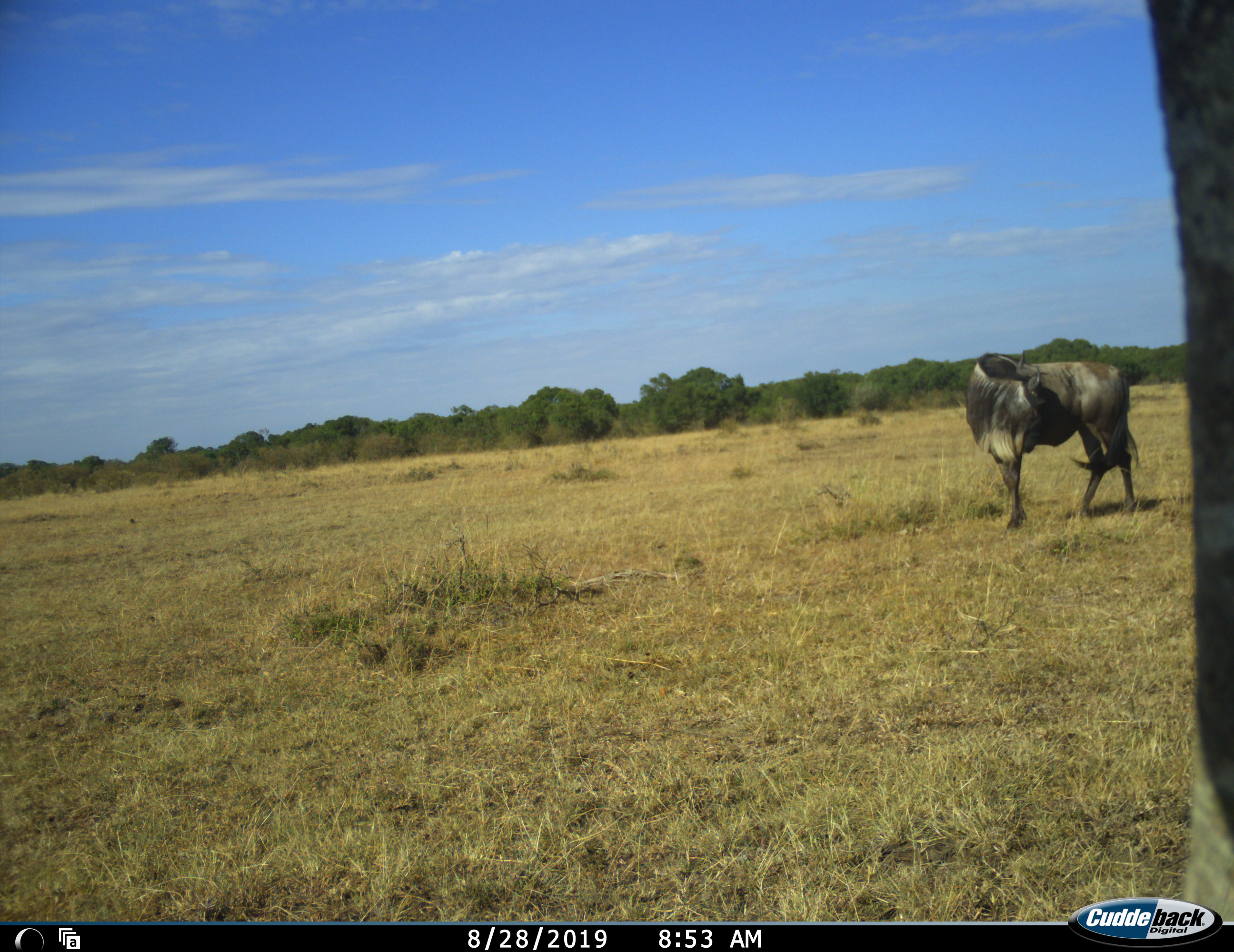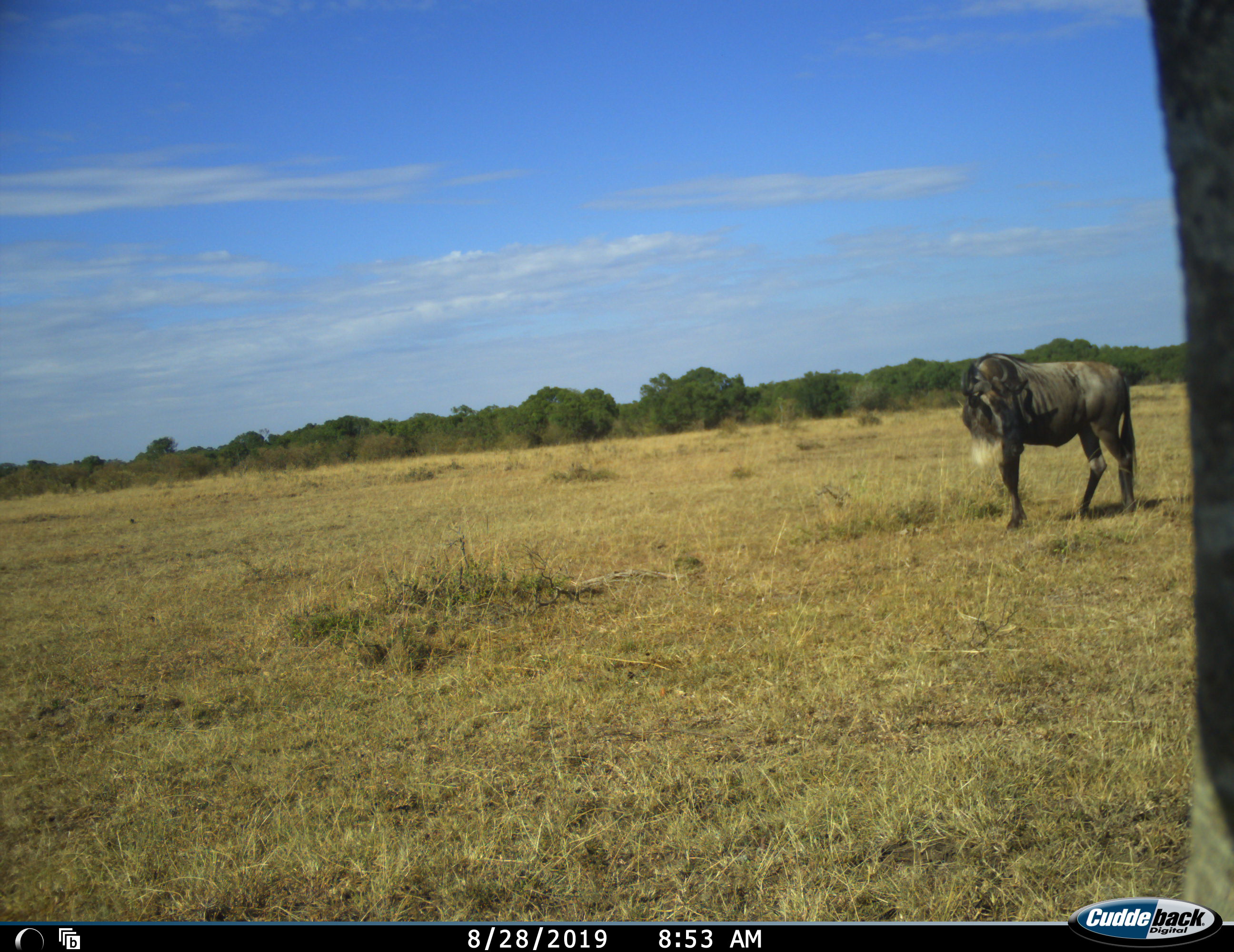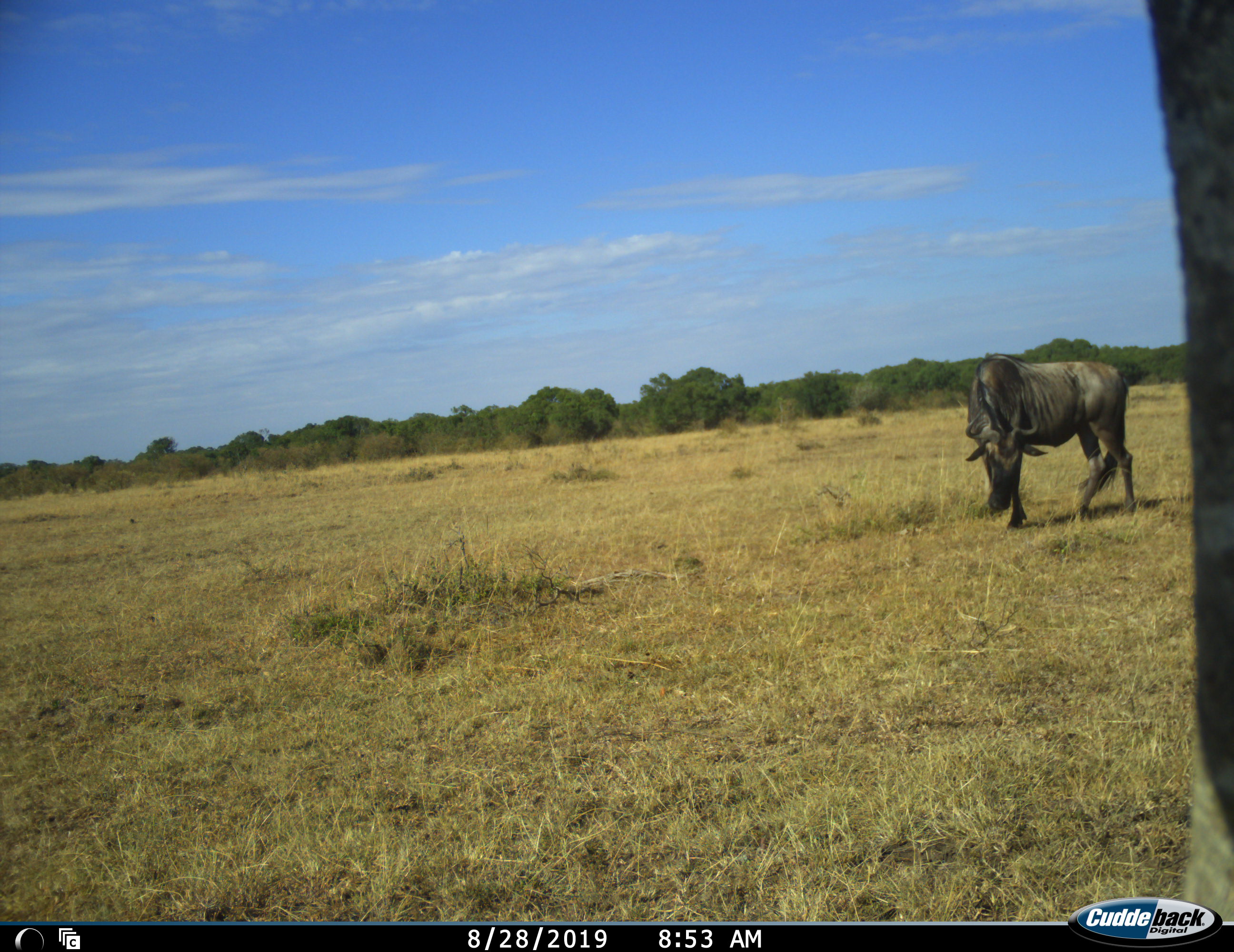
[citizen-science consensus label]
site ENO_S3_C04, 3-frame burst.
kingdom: Animalia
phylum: Chordata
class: Mammalia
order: Artiodactyla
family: Bovidae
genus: Connochaetes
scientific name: Connochaetes taurinus taurinus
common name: blue wildebeest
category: wildebeestblue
Wildebeestblue (blue wildebeest) (Connochaetes taurinus taurinus), count 1. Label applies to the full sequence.